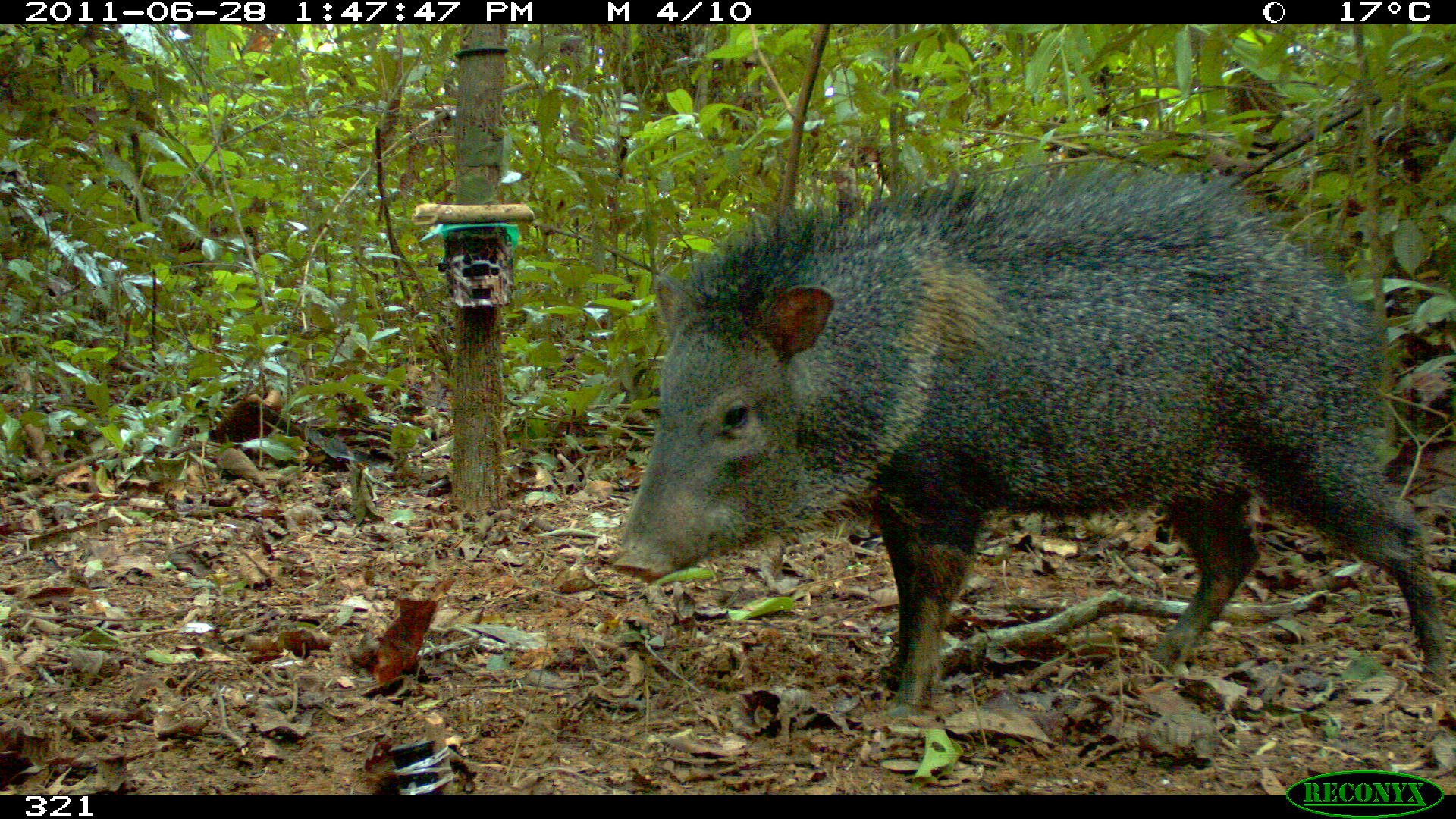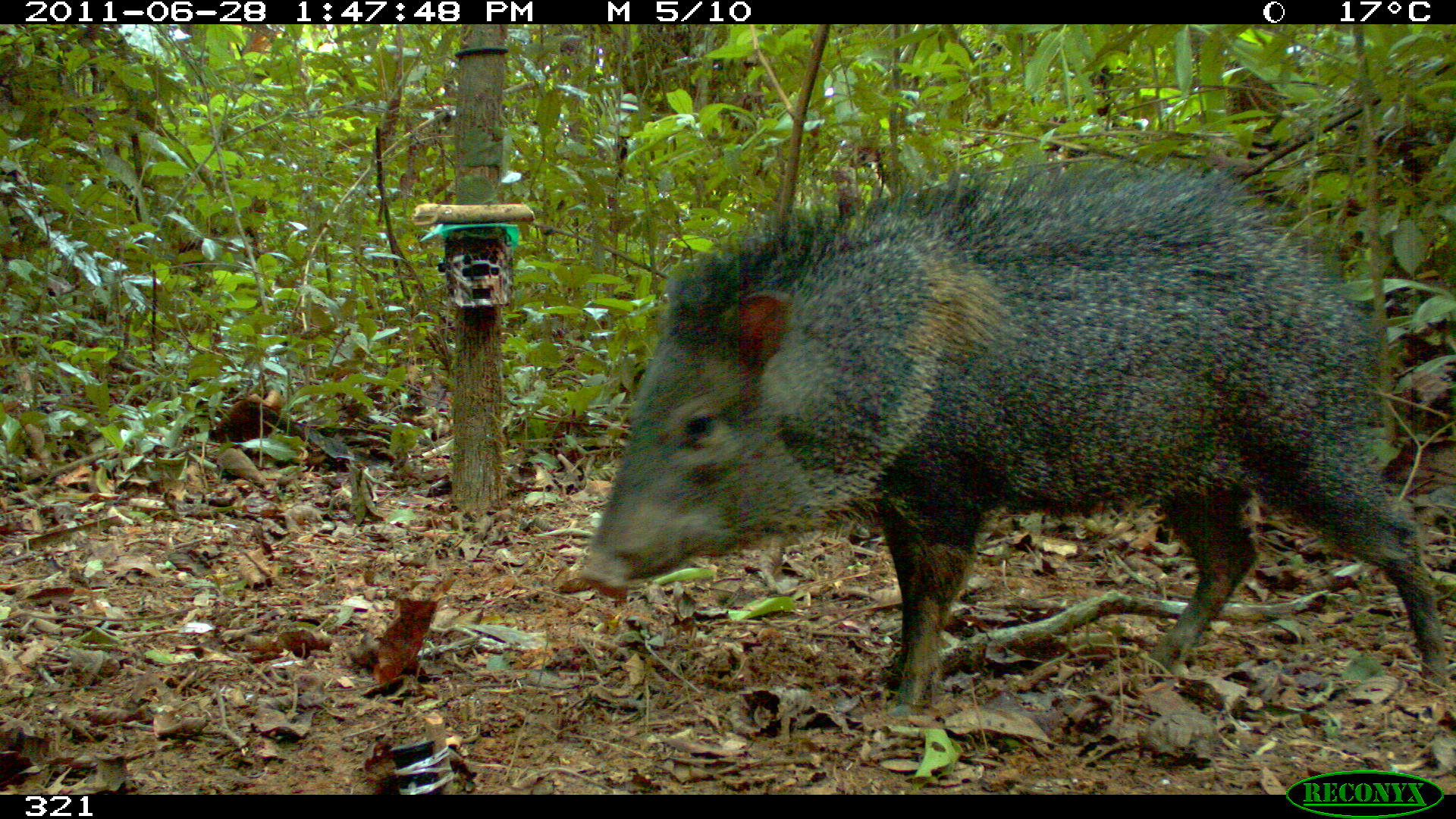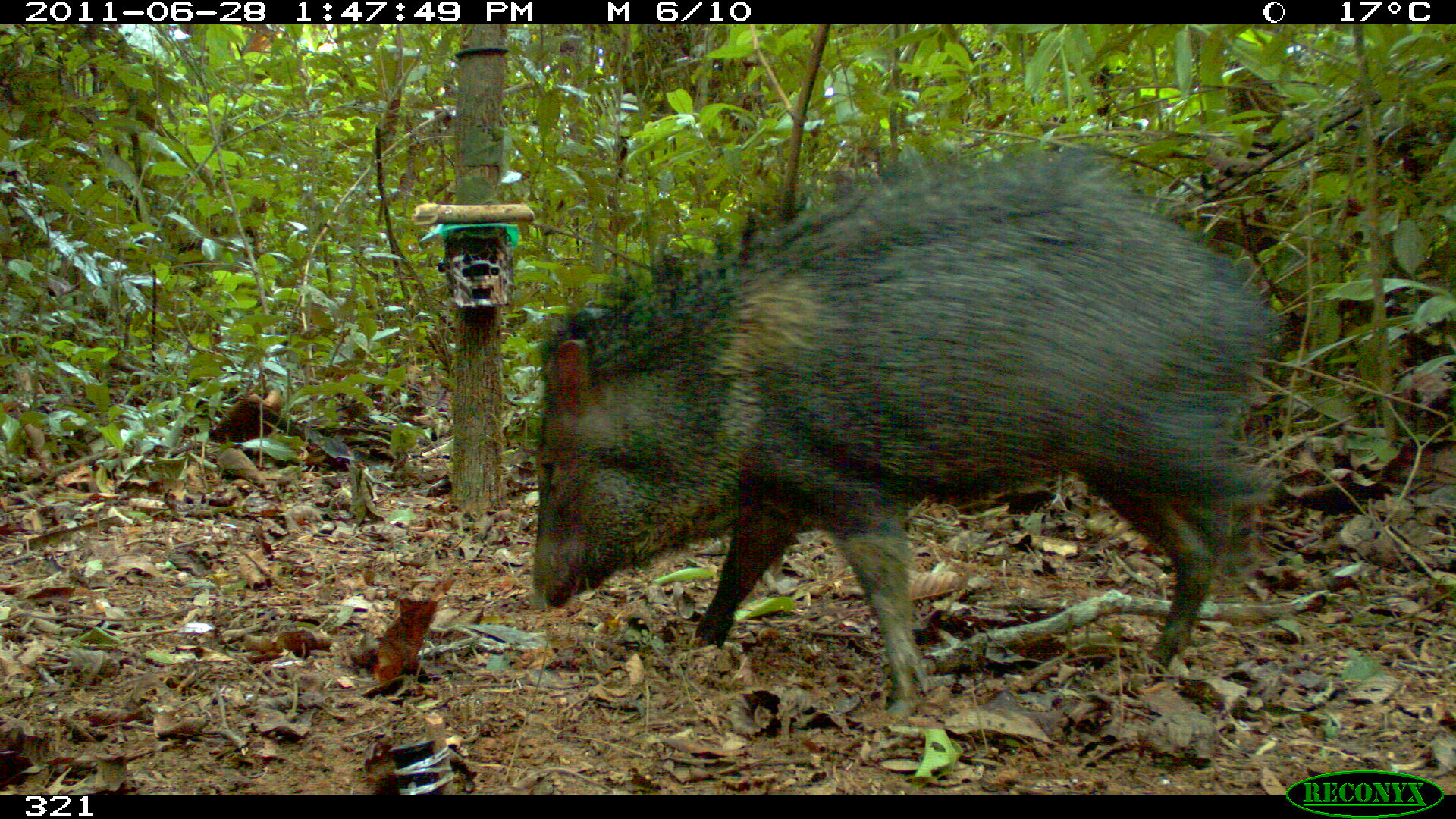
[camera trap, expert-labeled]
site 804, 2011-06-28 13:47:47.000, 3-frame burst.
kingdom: Animalia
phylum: Chordata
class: Mammalia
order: Artiodactyla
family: Tayassuidae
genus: Pecari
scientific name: Pecari tajacu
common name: collared peccary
Pecari tajacu (collared peccary).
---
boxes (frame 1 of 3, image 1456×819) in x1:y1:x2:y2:
pecari tajacu: 604:161:1445:708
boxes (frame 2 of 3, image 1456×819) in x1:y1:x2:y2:
pecari tajacu: 578:158:1446:716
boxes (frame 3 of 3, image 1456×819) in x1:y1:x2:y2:
pecari tajacu: 526:146:1281:718